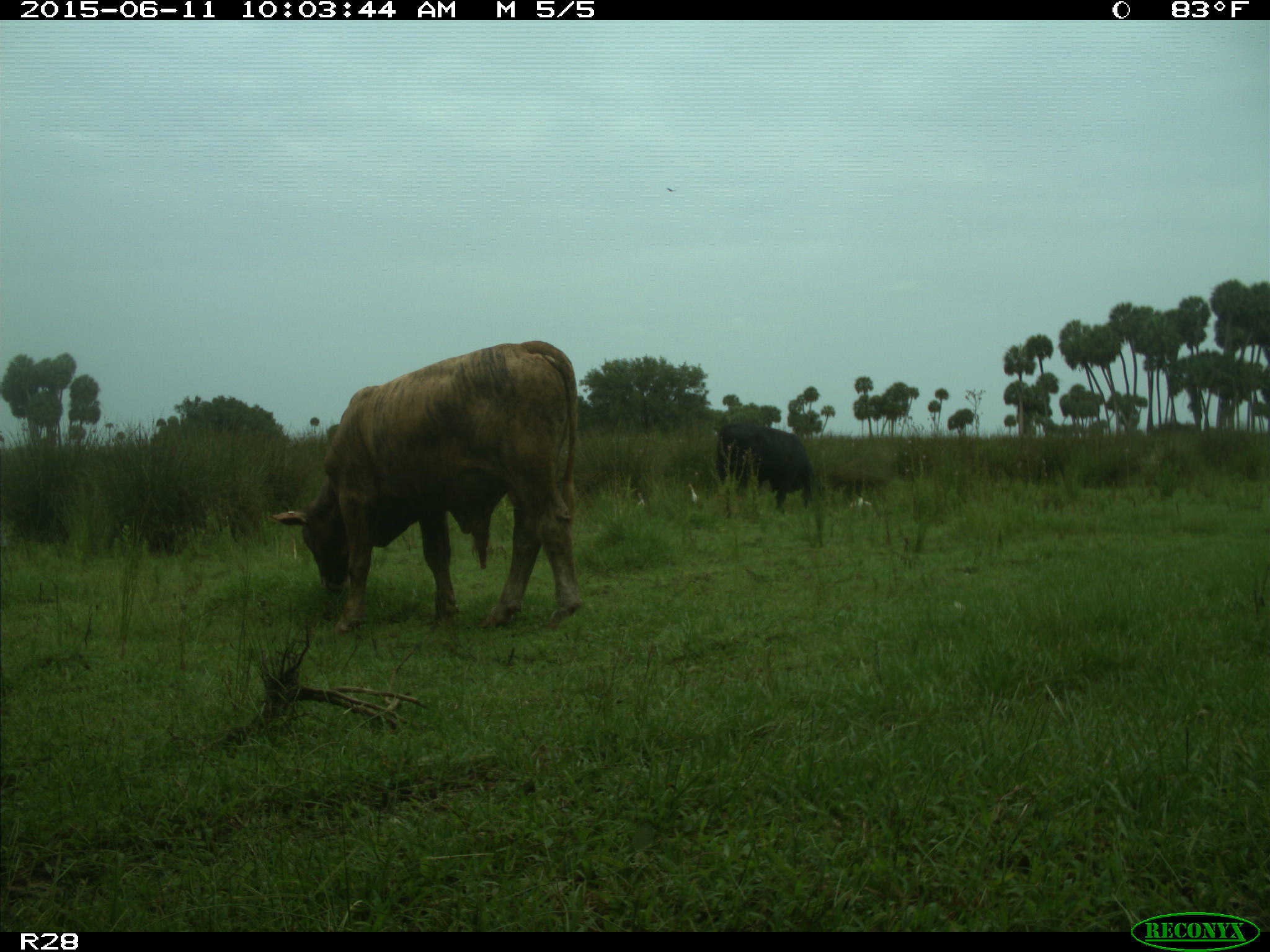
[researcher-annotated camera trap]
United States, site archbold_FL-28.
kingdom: Animalia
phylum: Chordata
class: Mammalia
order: Artiodactyla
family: Bovidae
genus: Bos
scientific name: Bos taurus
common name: domestic cow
Bos taurus (domestic cow).